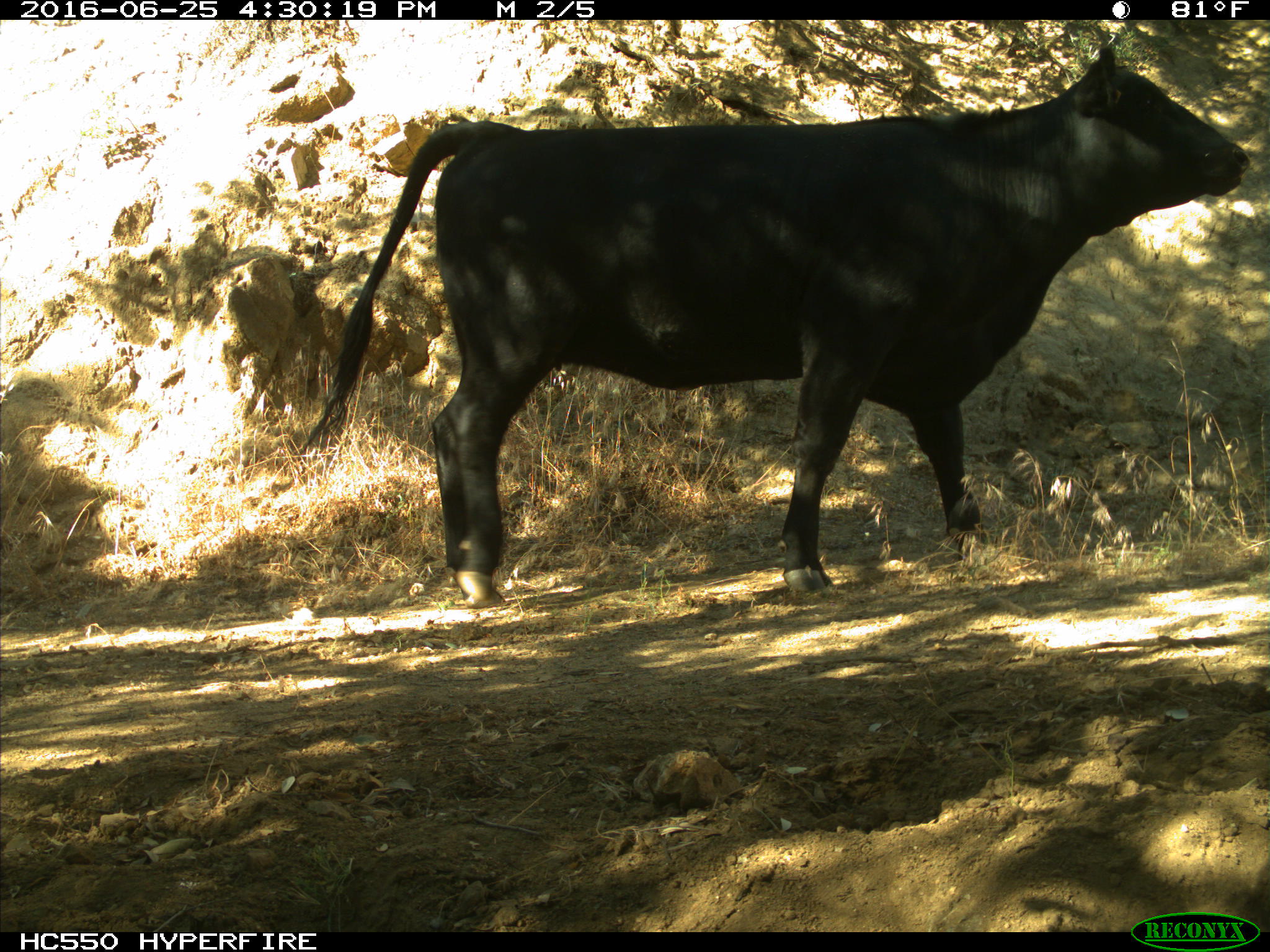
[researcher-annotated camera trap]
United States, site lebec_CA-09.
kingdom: Animalia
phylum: Chordata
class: Mammalia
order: Artiodactyla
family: Bovidae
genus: Bos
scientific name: Bos taurus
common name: domestic cow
Bos taurus (domestic cow).